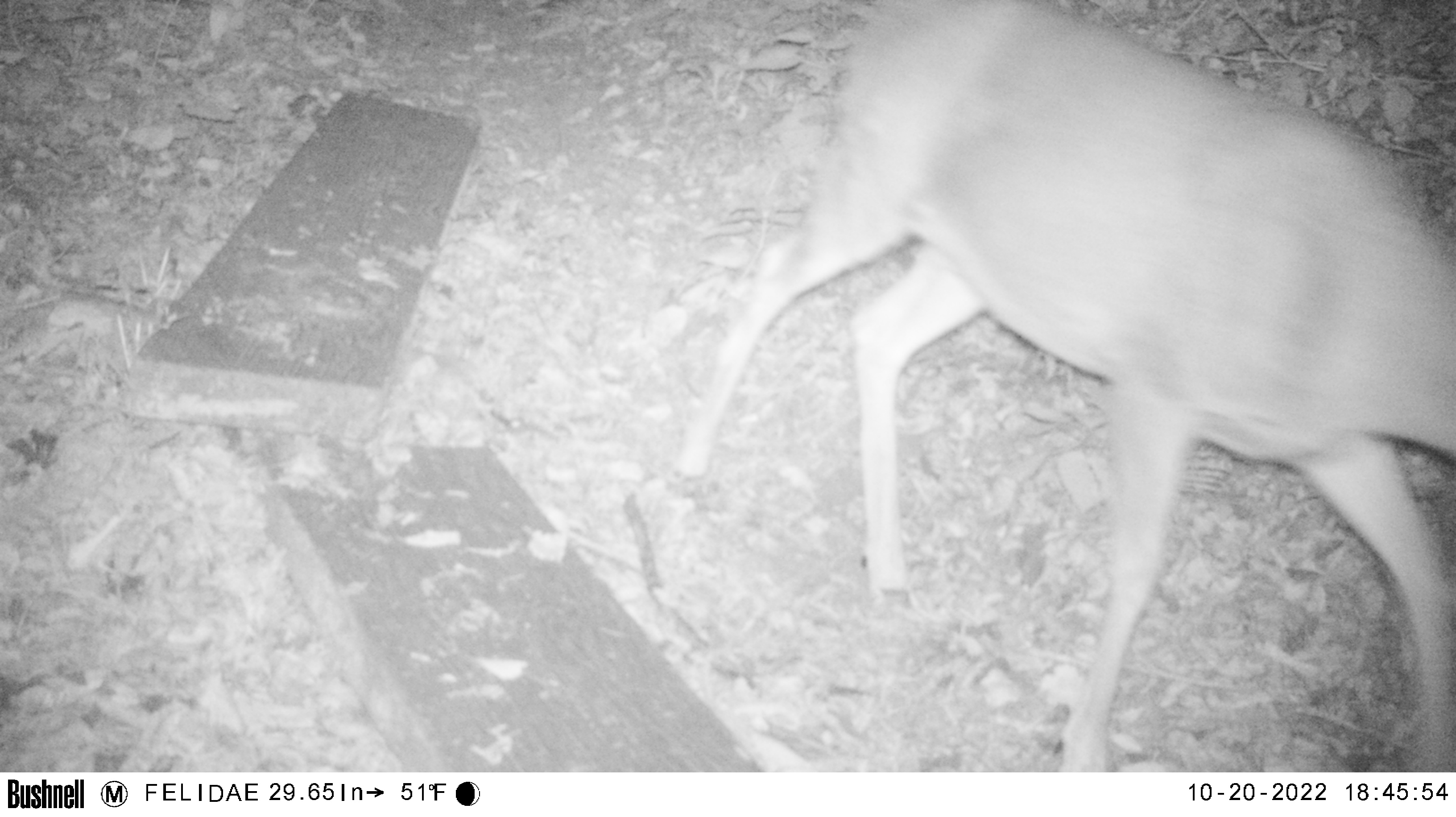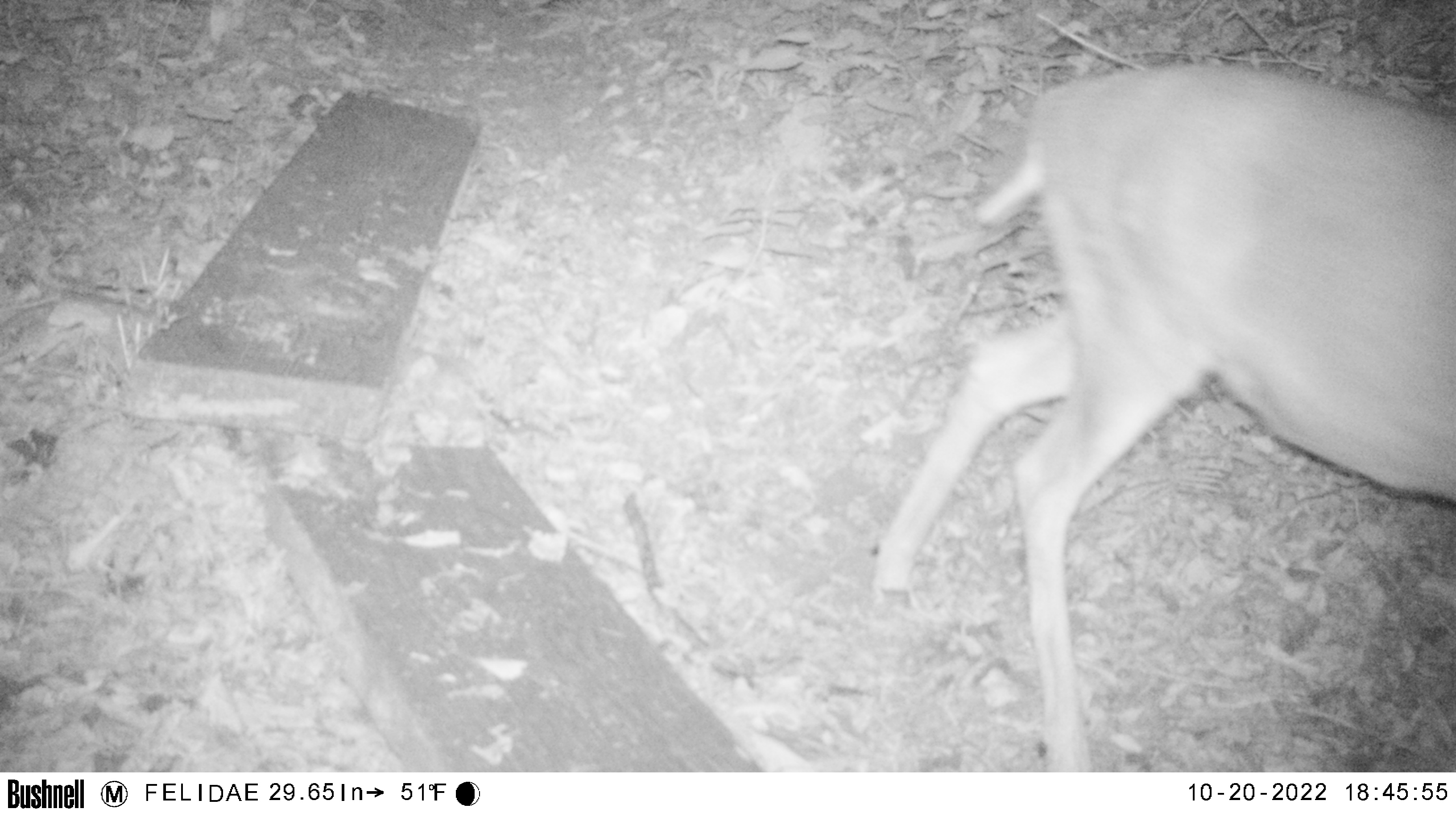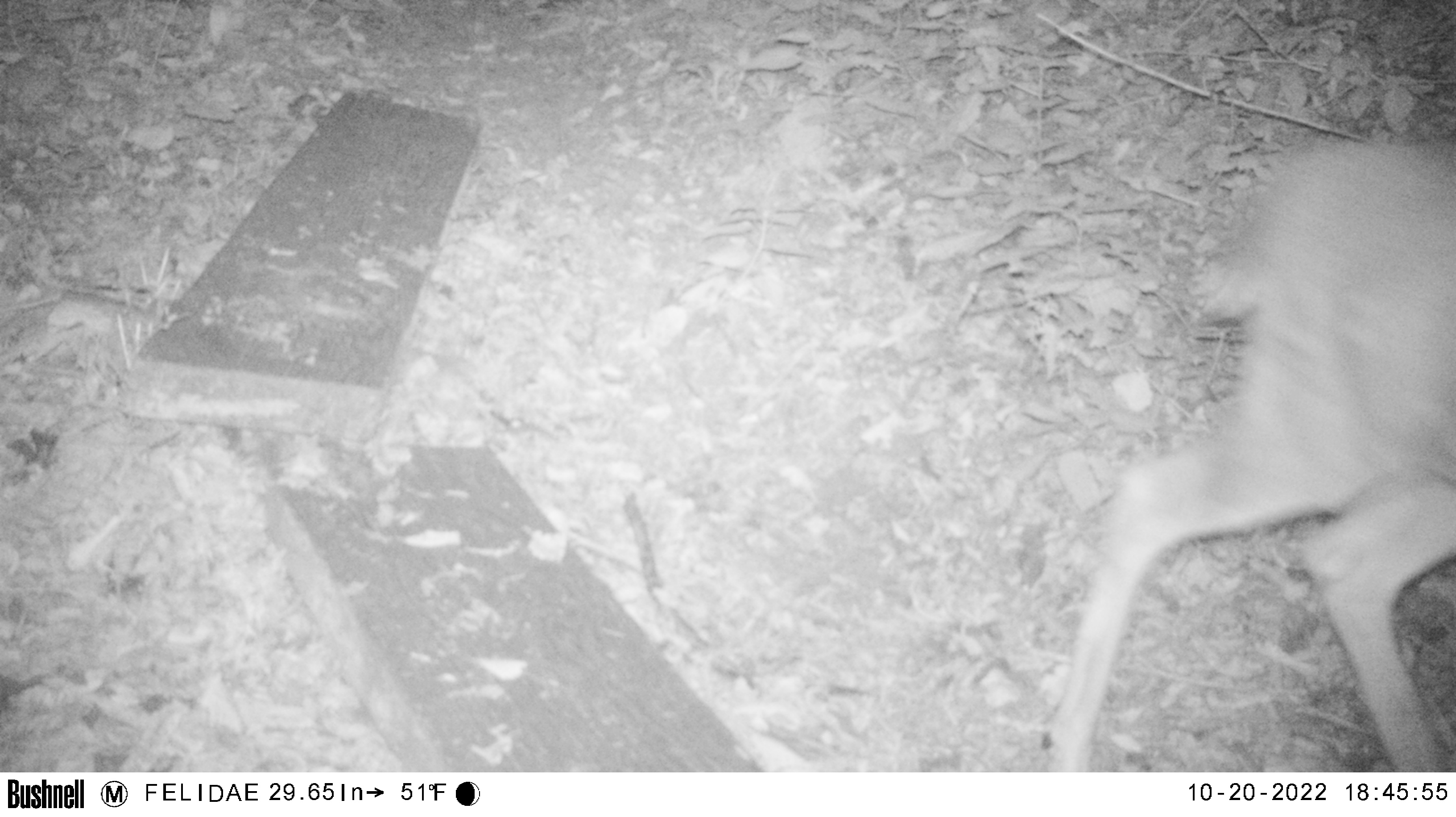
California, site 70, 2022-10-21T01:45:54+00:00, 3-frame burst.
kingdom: Animalia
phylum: Chordata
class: Mammalia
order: Artiodactyla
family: Cervidae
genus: Odocoileus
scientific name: Odocoileus hemionus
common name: mule deer